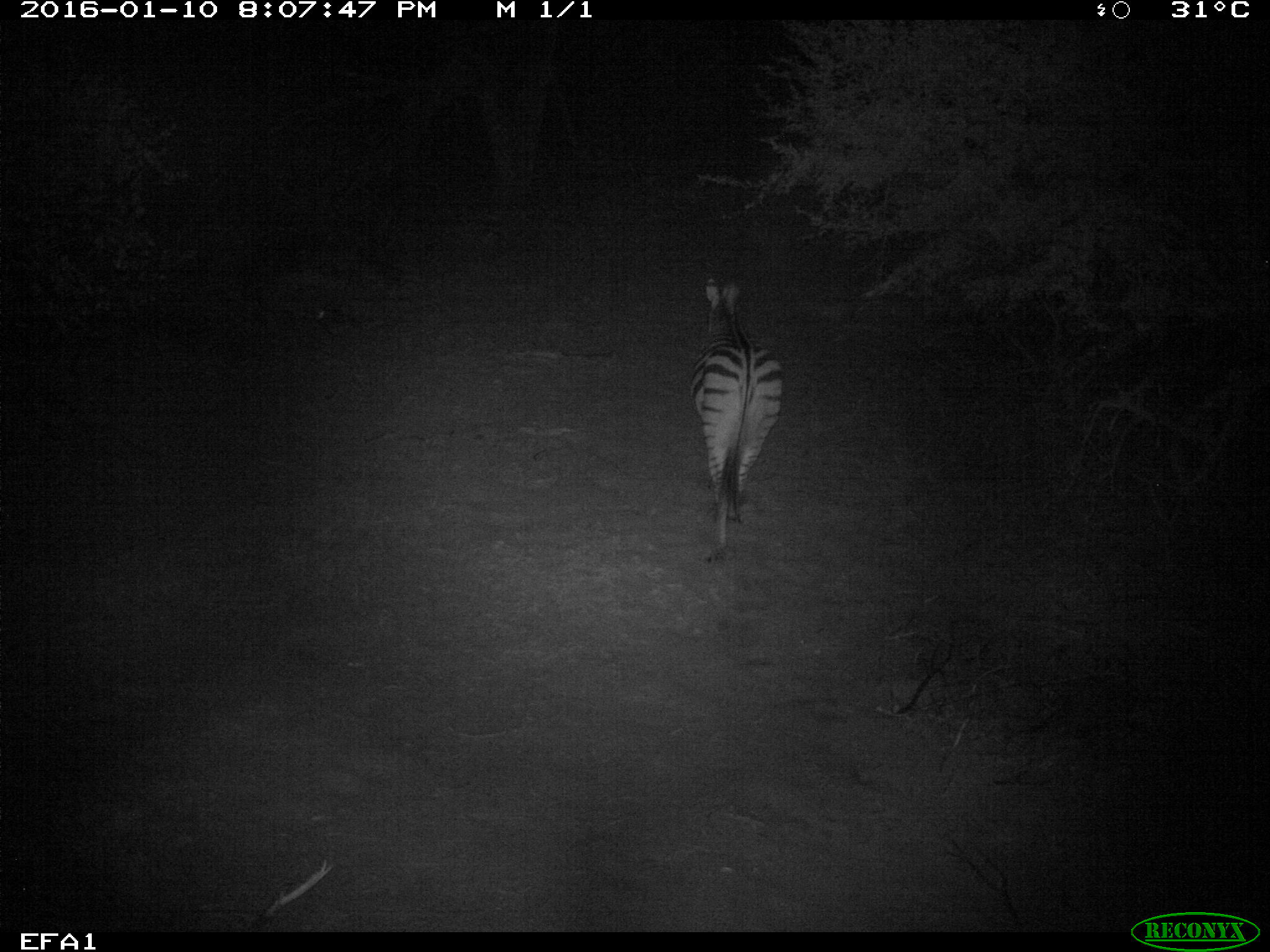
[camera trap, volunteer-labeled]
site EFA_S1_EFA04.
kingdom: Animalia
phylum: Chordata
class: Mammalia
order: Perissodactyla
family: Equidae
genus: Equus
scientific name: Equus quagga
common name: plains zebra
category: zebraplains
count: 1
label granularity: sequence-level